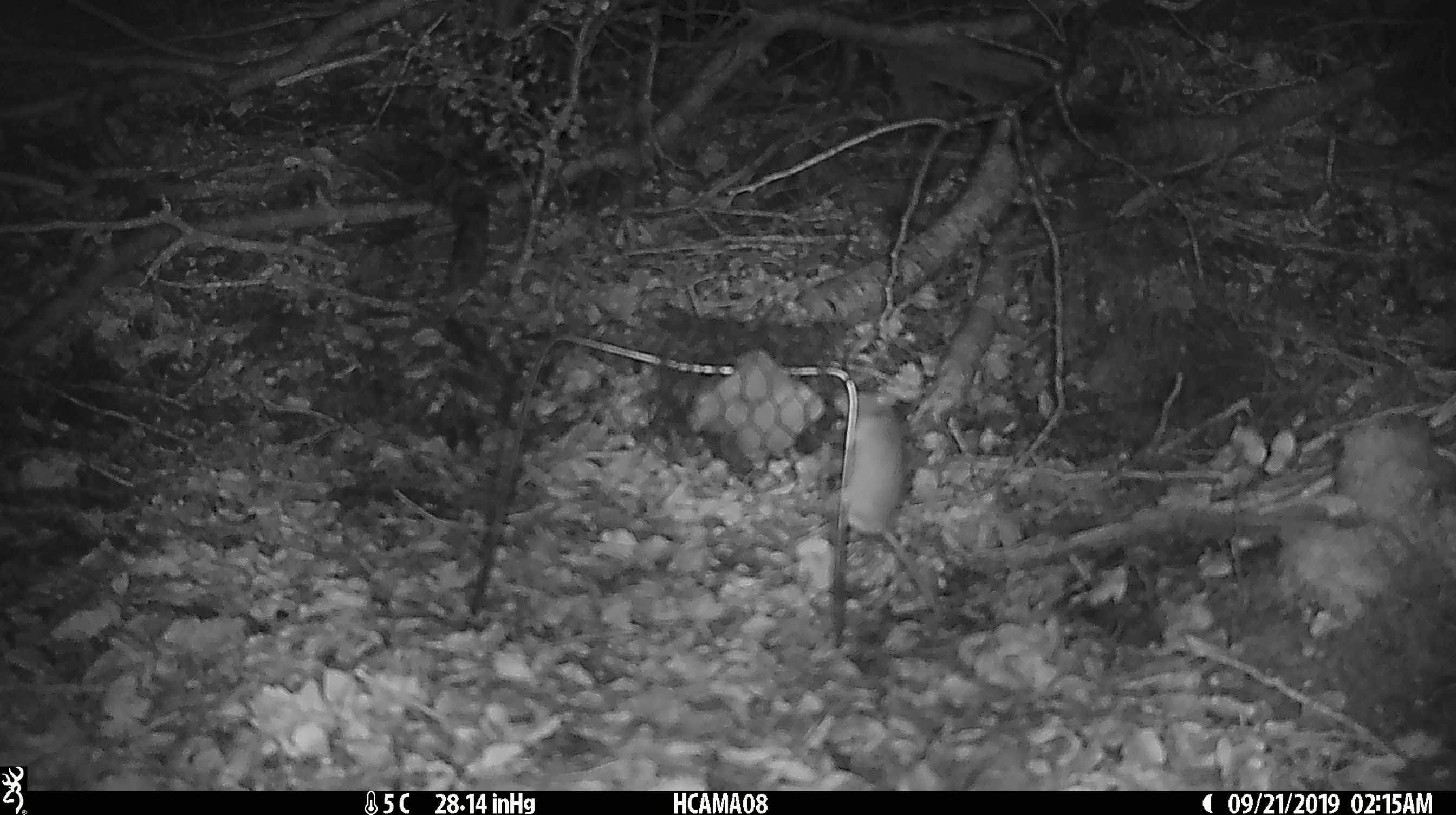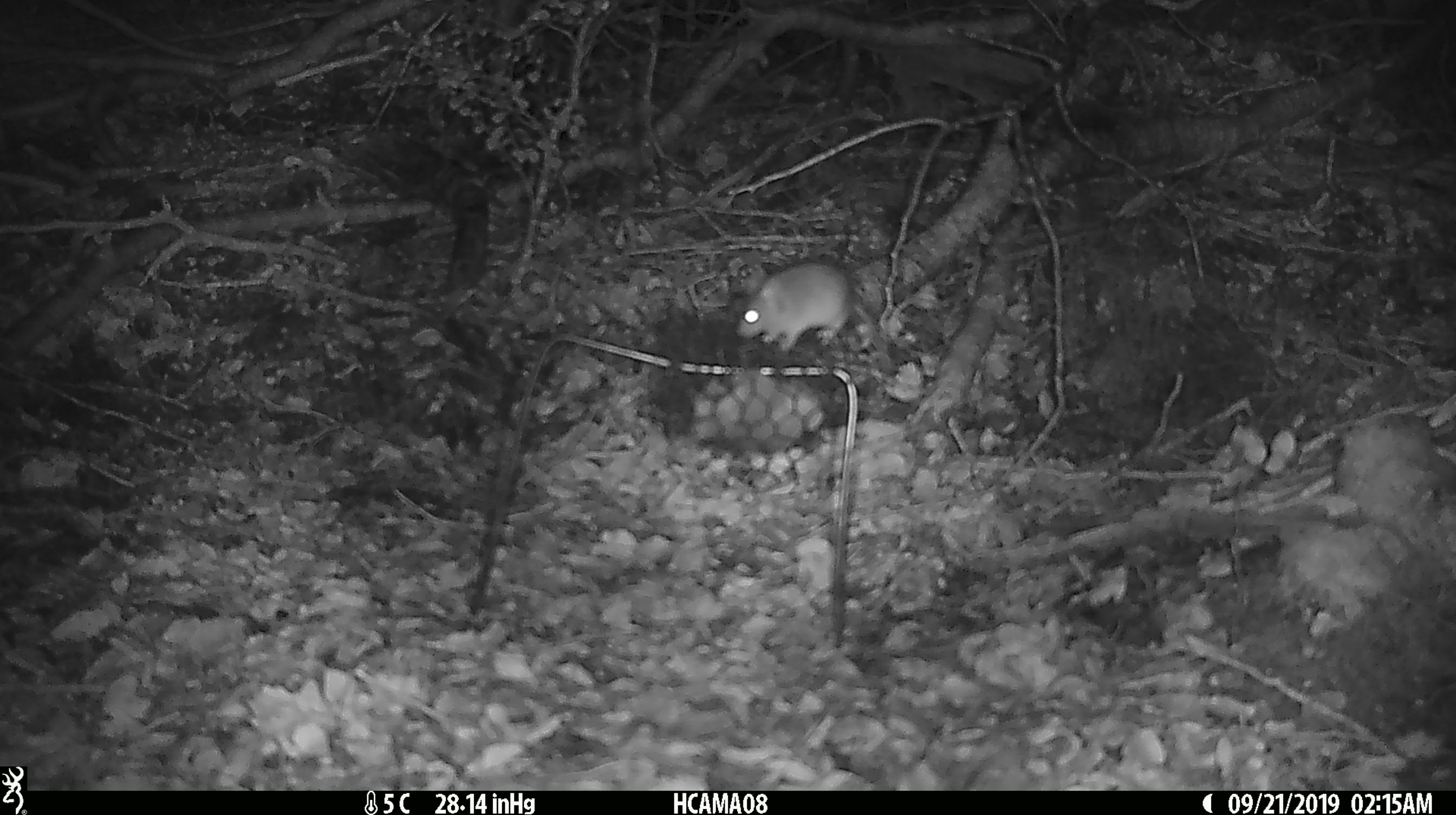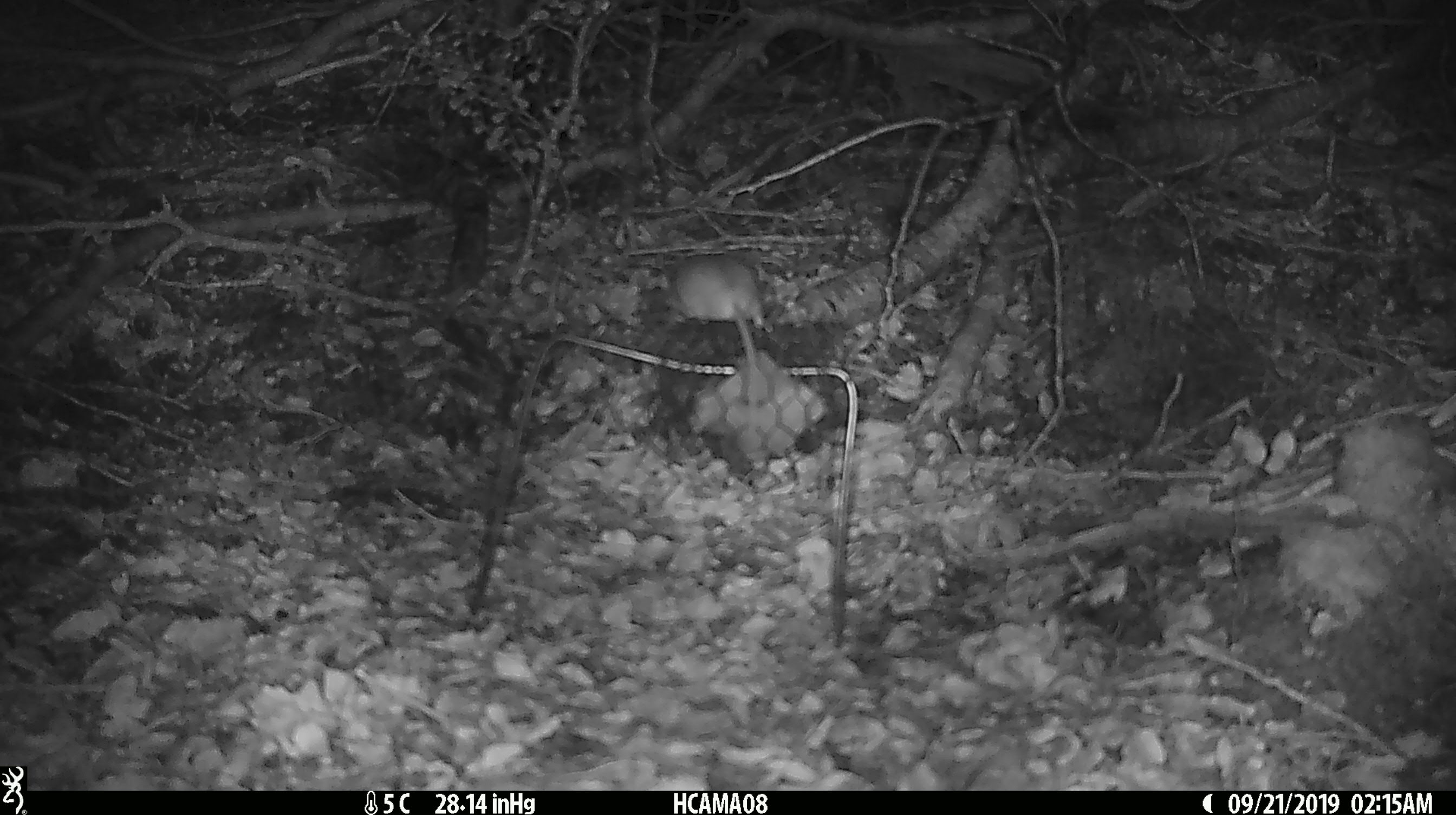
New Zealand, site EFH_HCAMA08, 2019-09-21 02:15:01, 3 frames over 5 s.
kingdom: Animalia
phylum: Chordata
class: Mammalia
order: Rodentia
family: Muridae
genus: Mus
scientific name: Mus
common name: mouse